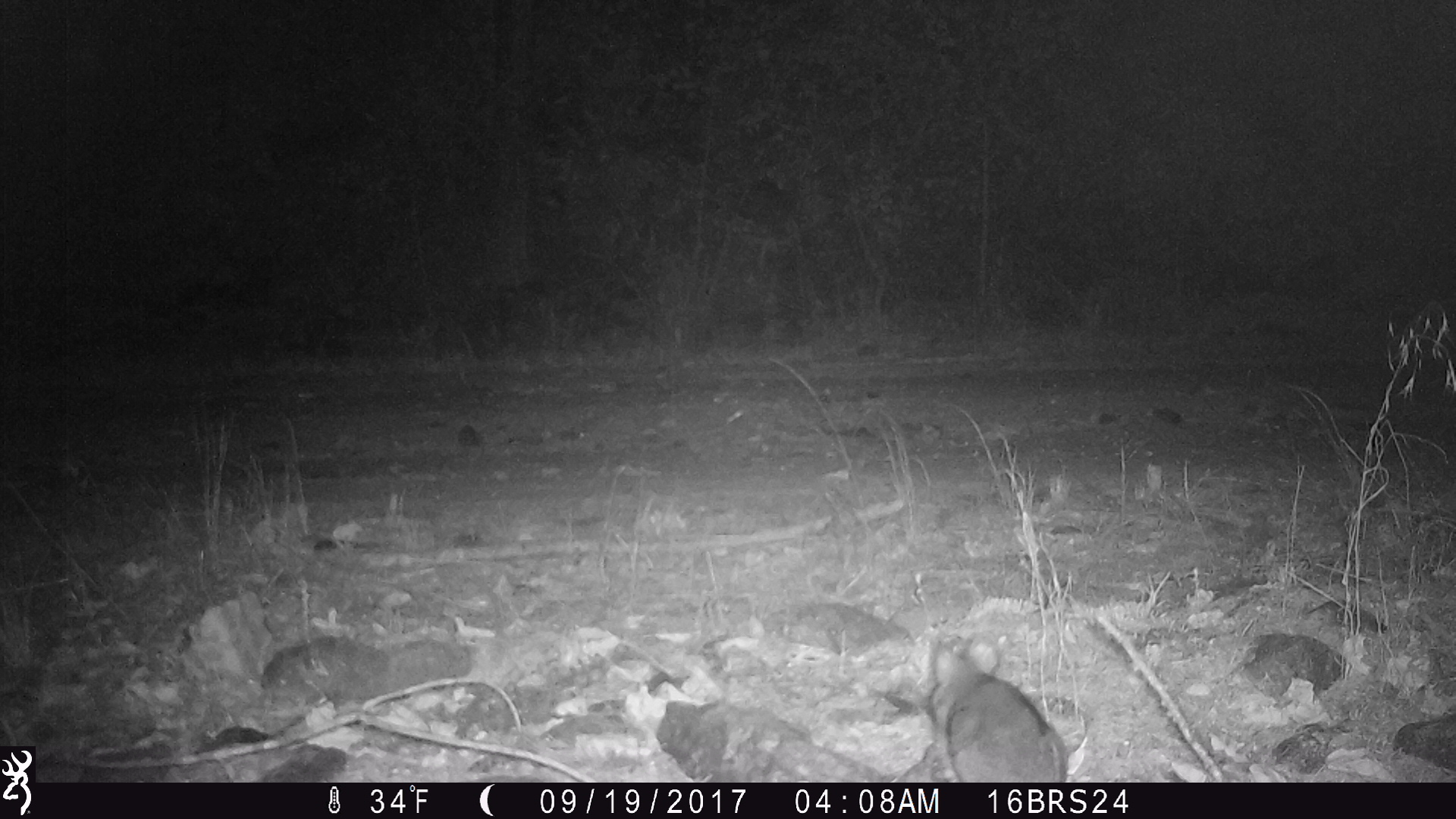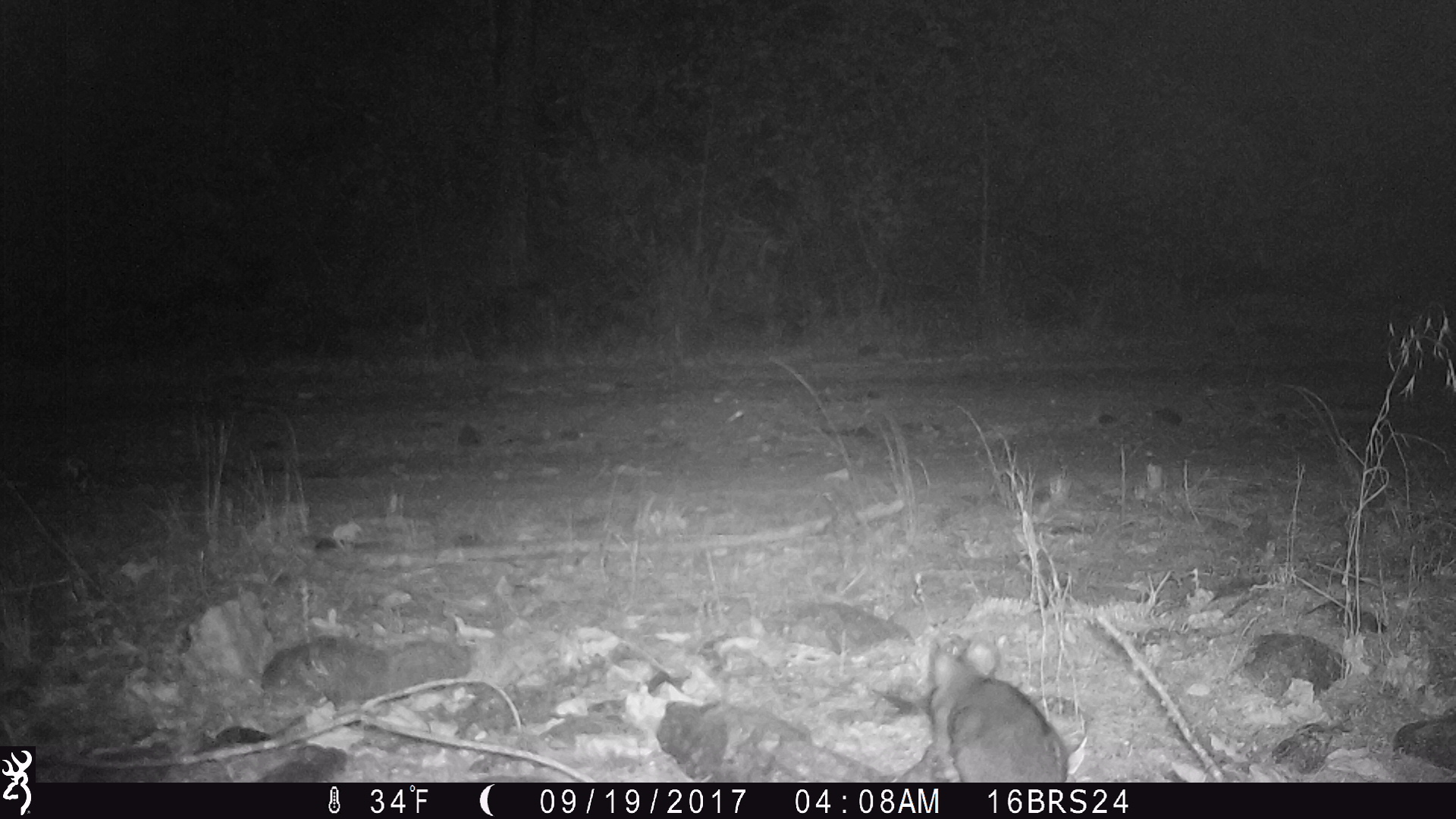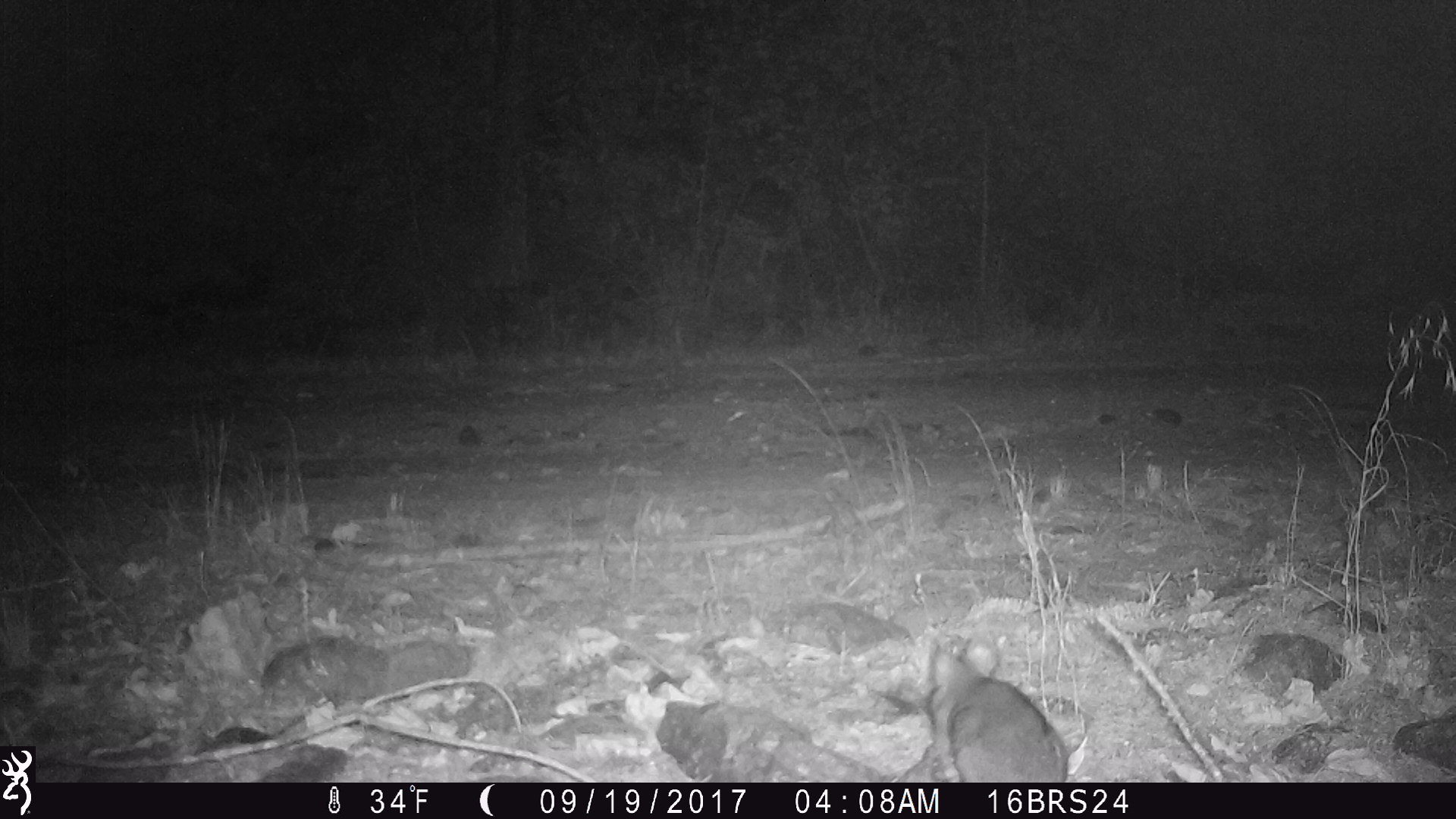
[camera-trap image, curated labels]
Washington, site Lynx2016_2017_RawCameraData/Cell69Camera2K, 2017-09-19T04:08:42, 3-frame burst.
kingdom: Animalia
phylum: Chordata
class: Mammalia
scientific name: Mammalia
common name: small mammal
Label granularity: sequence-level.